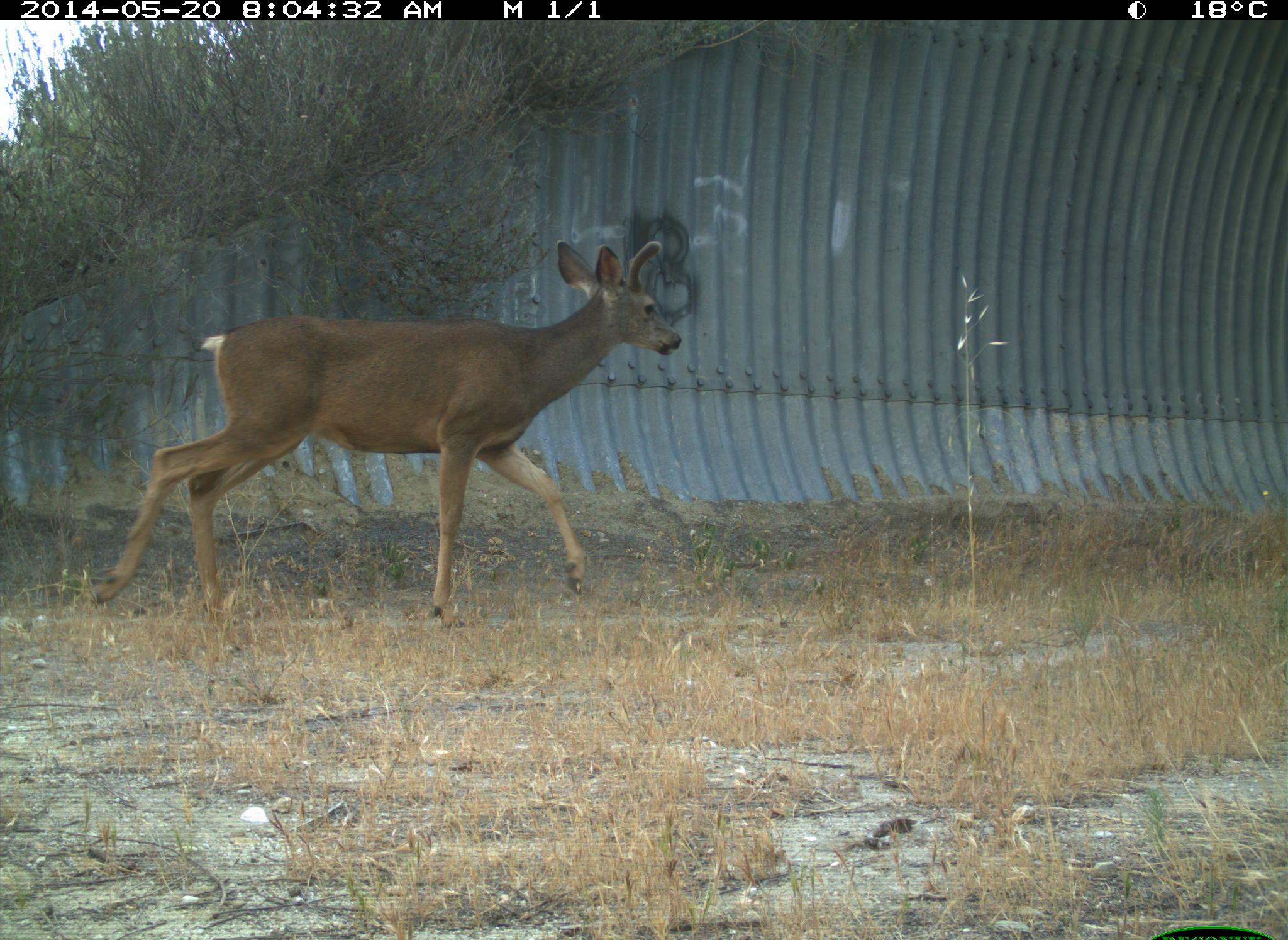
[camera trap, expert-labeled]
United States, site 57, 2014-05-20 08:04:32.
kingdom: Animalia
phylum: Chordata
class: Mammalia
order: Artiodactyla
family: Cervidae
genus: Odocoileus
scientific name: Odocoileus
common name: deer